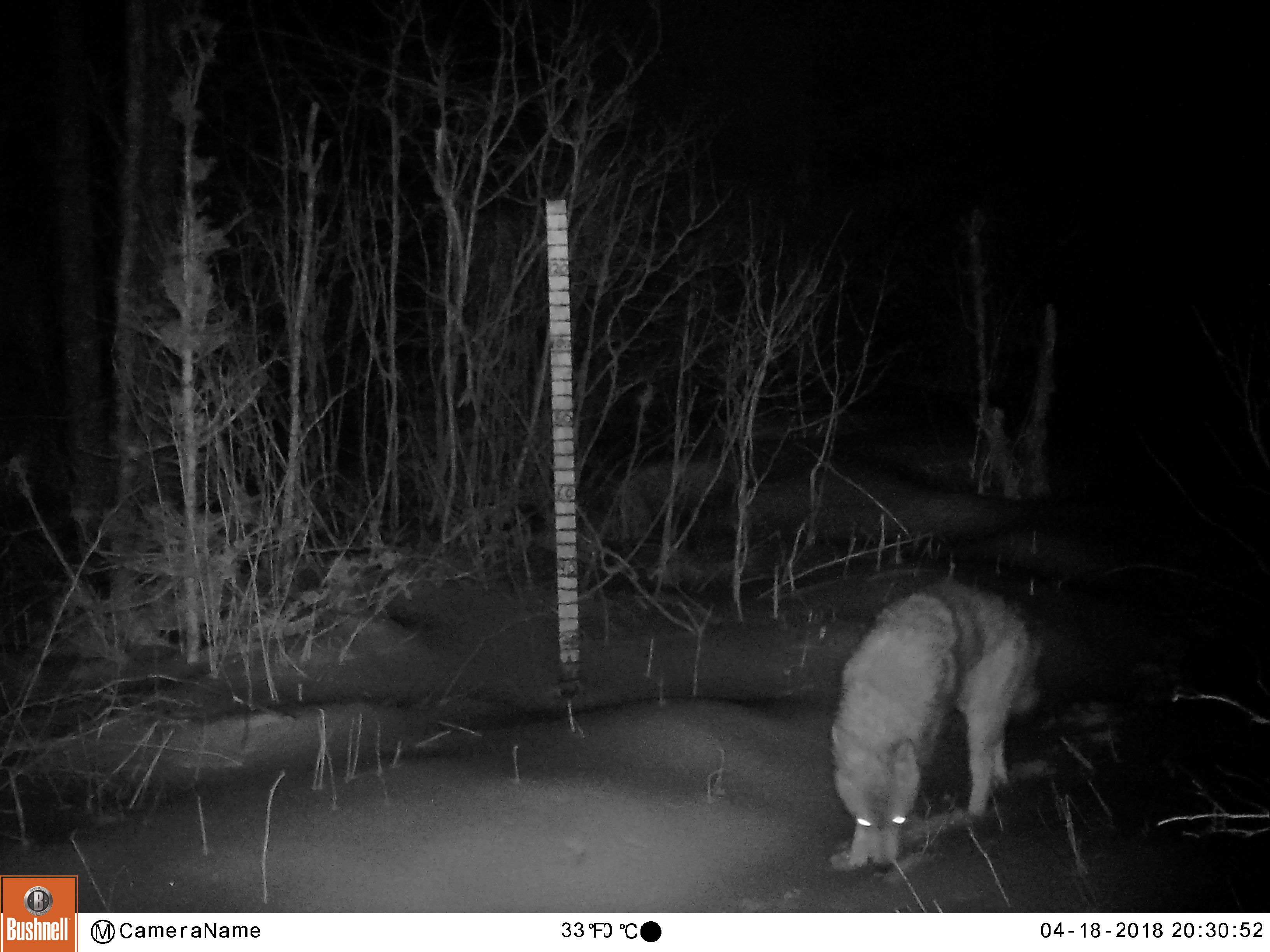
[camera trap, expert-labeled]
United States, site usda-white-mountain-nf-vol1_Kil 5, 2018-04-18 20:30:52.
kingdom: Animalia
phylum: Chordata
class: Mammalia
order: Carnivora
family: Canidae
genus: Canis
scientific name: Canis latrans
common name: coyote